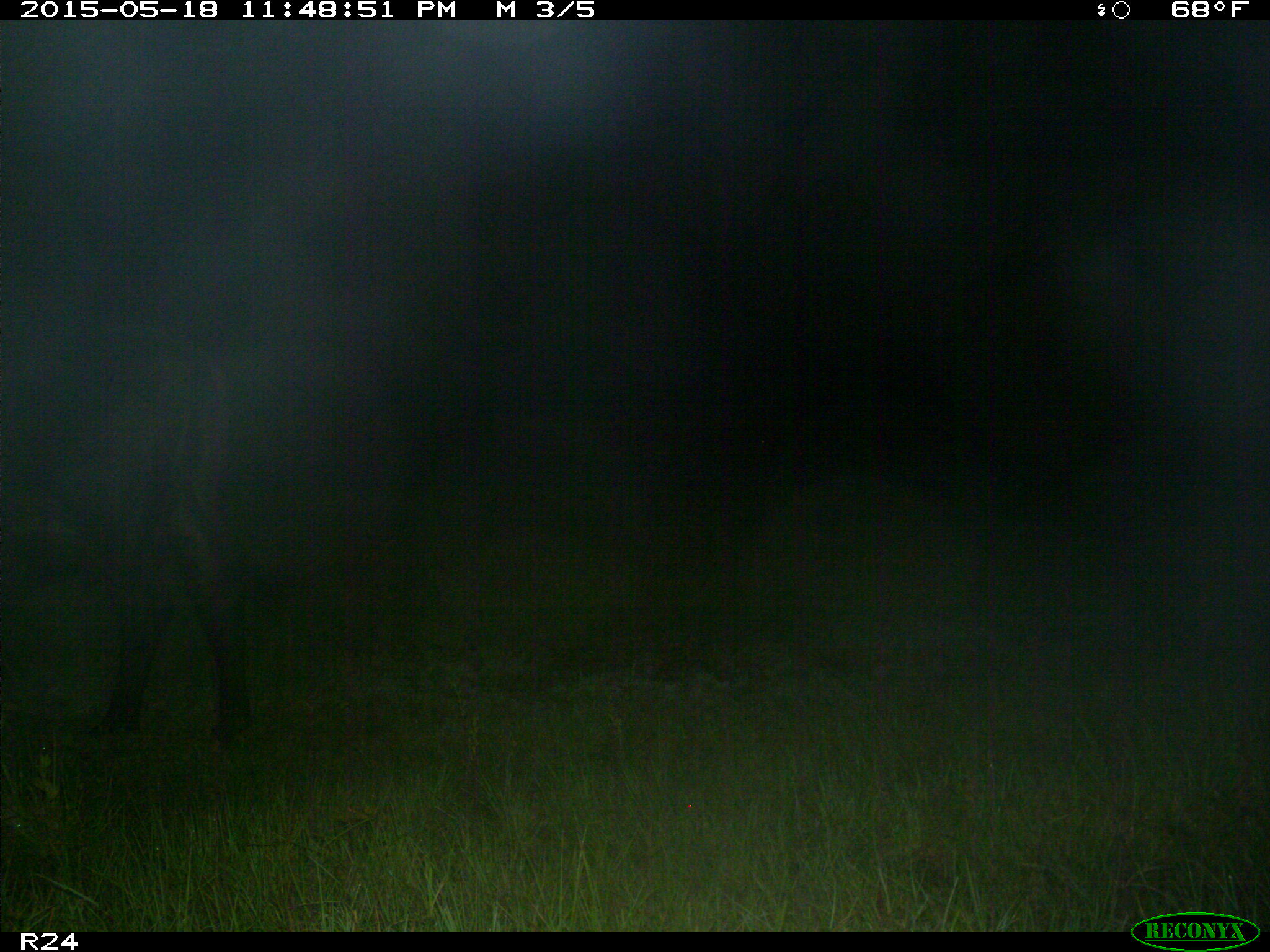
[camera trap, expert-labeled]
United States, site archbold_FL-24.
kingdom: Animalia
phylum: Chordata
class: Mammalia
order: Artiodactyla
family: Bovidae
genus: Bos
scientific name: Bos taurus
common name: domestic cow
Bos taurus (domestic cow).